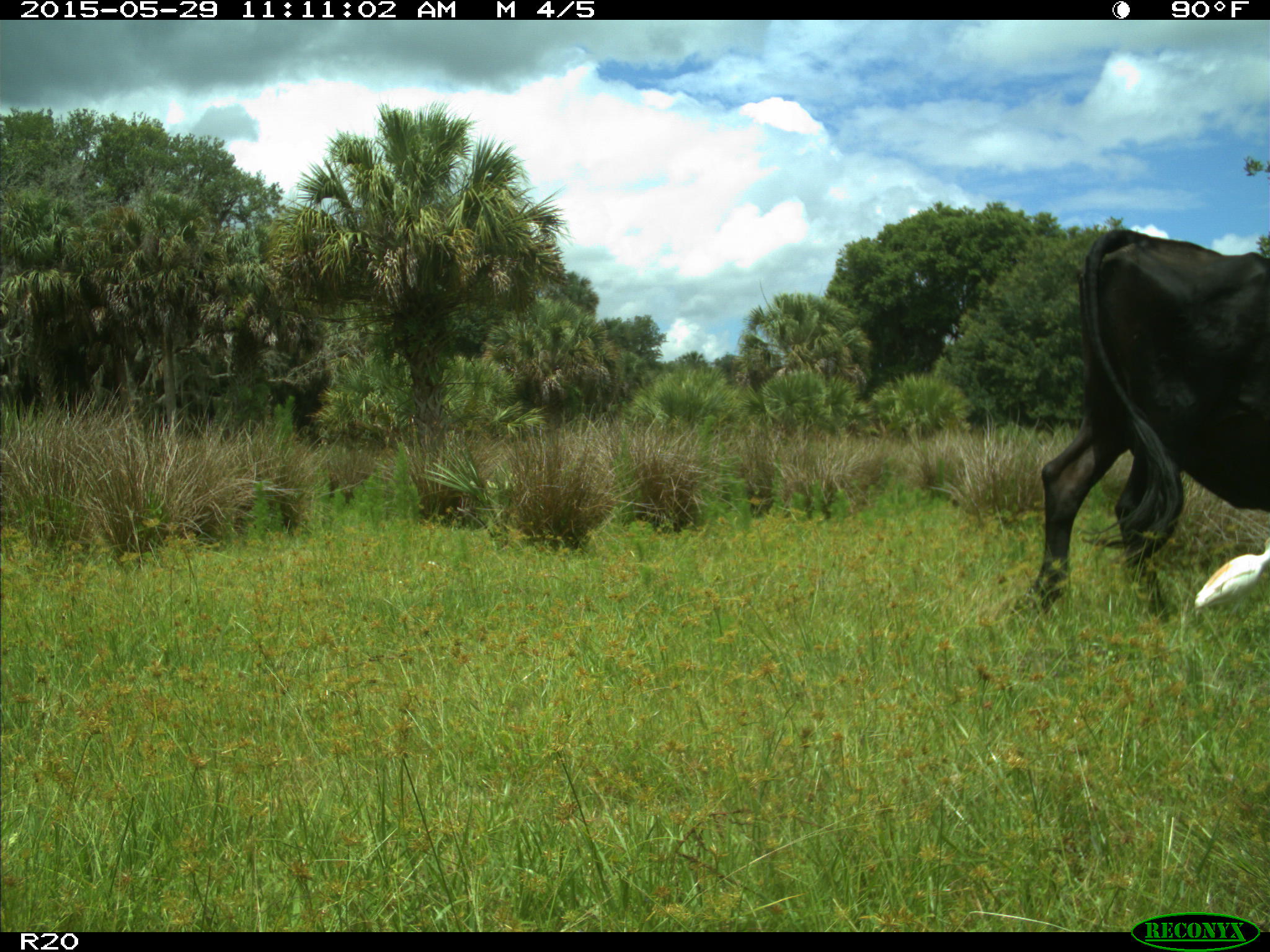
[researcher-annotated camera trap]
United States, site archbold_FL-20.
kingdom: Animalia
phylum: Chordata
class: Mammalia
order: Artiodactyla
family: Bovidae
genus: Bos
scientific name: Bos taurus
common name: domestic cow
Bos taurus (domestic cow).